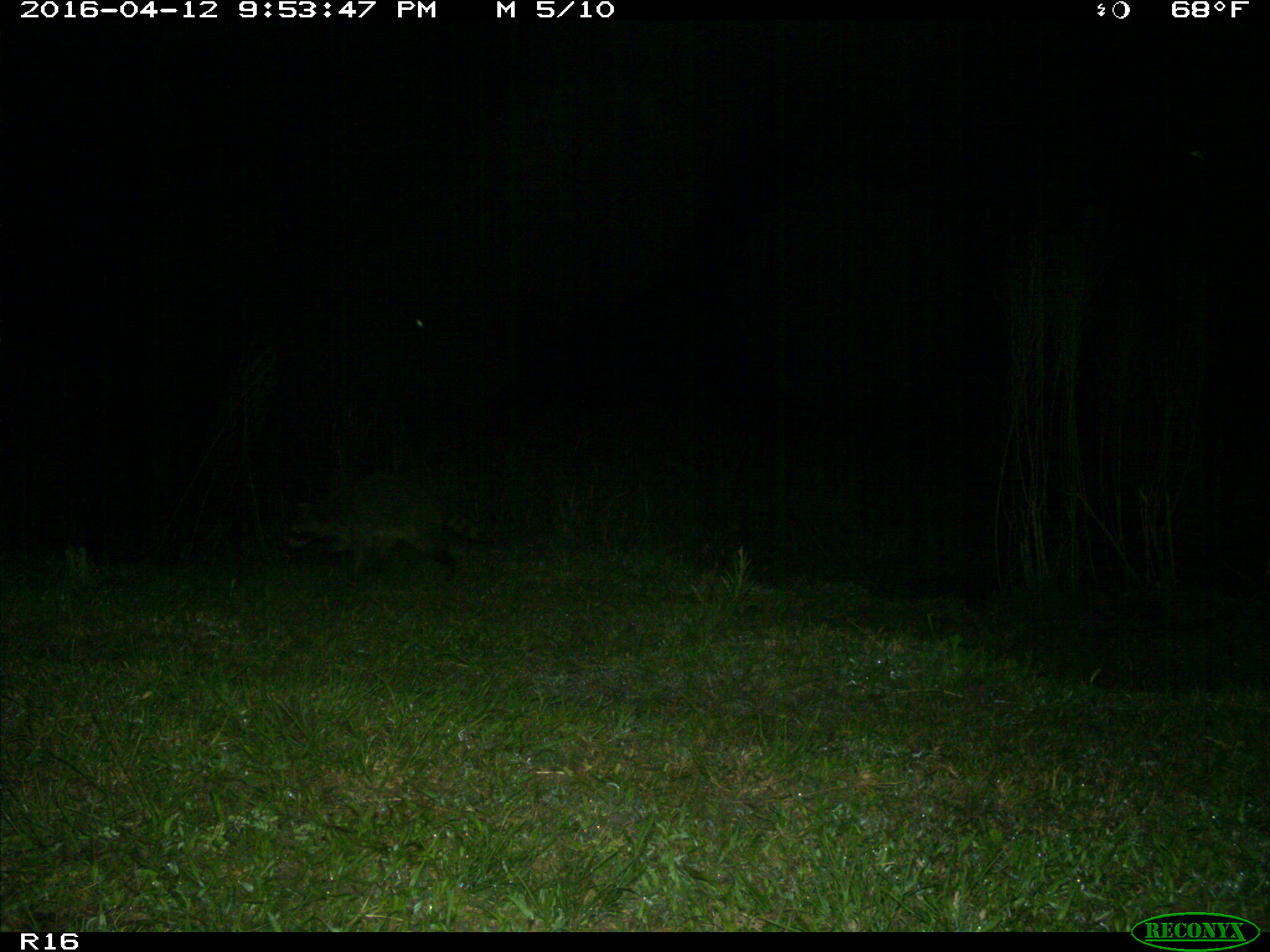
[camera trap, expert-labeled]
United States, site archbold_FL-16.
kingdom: Animalia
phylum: Chordata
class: Mammalia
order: Carnivora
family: Procyonidae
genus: Procyon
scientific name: Procyon lotor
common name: common raccoon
Procyon lotor (common raccoon).